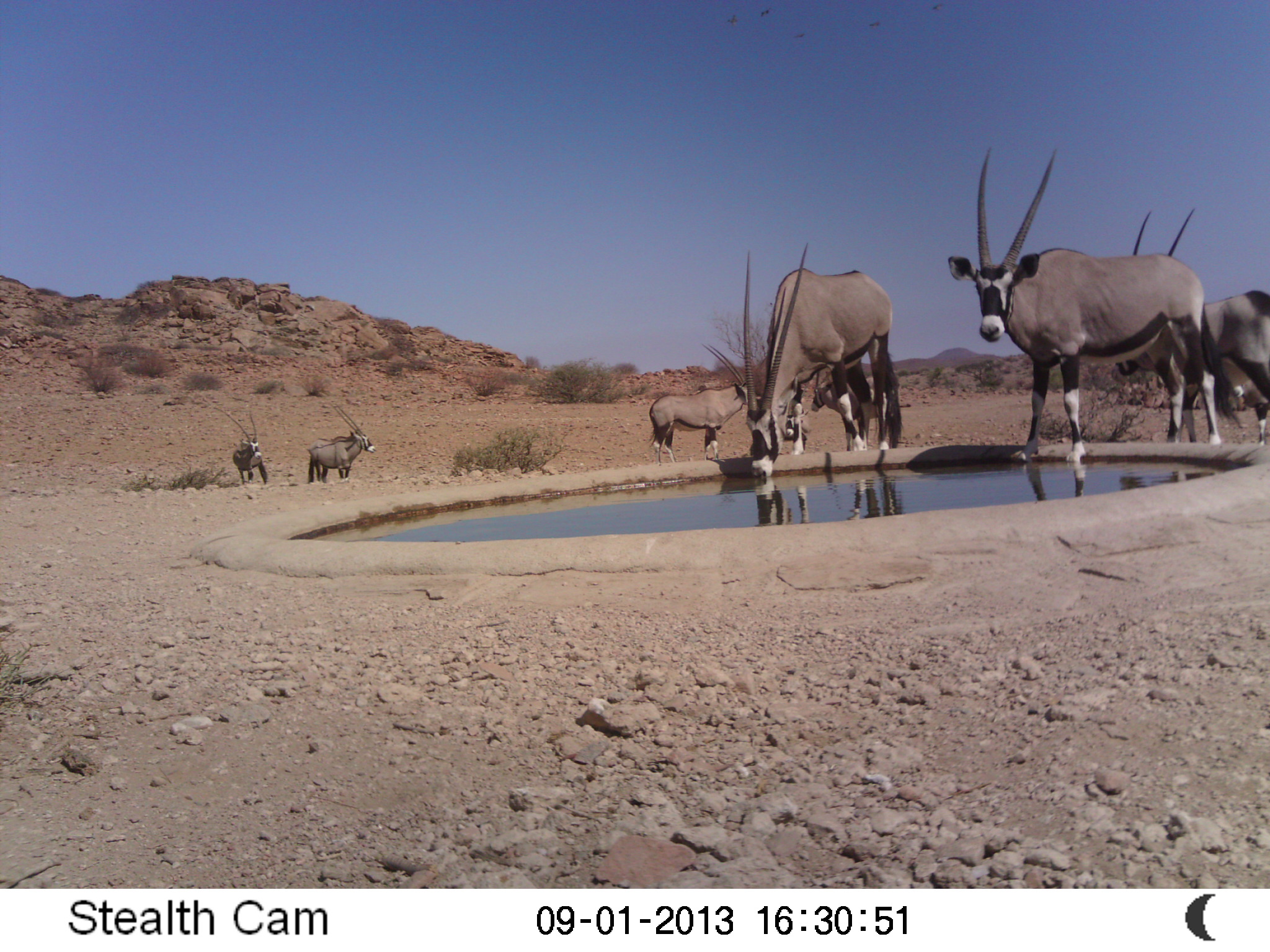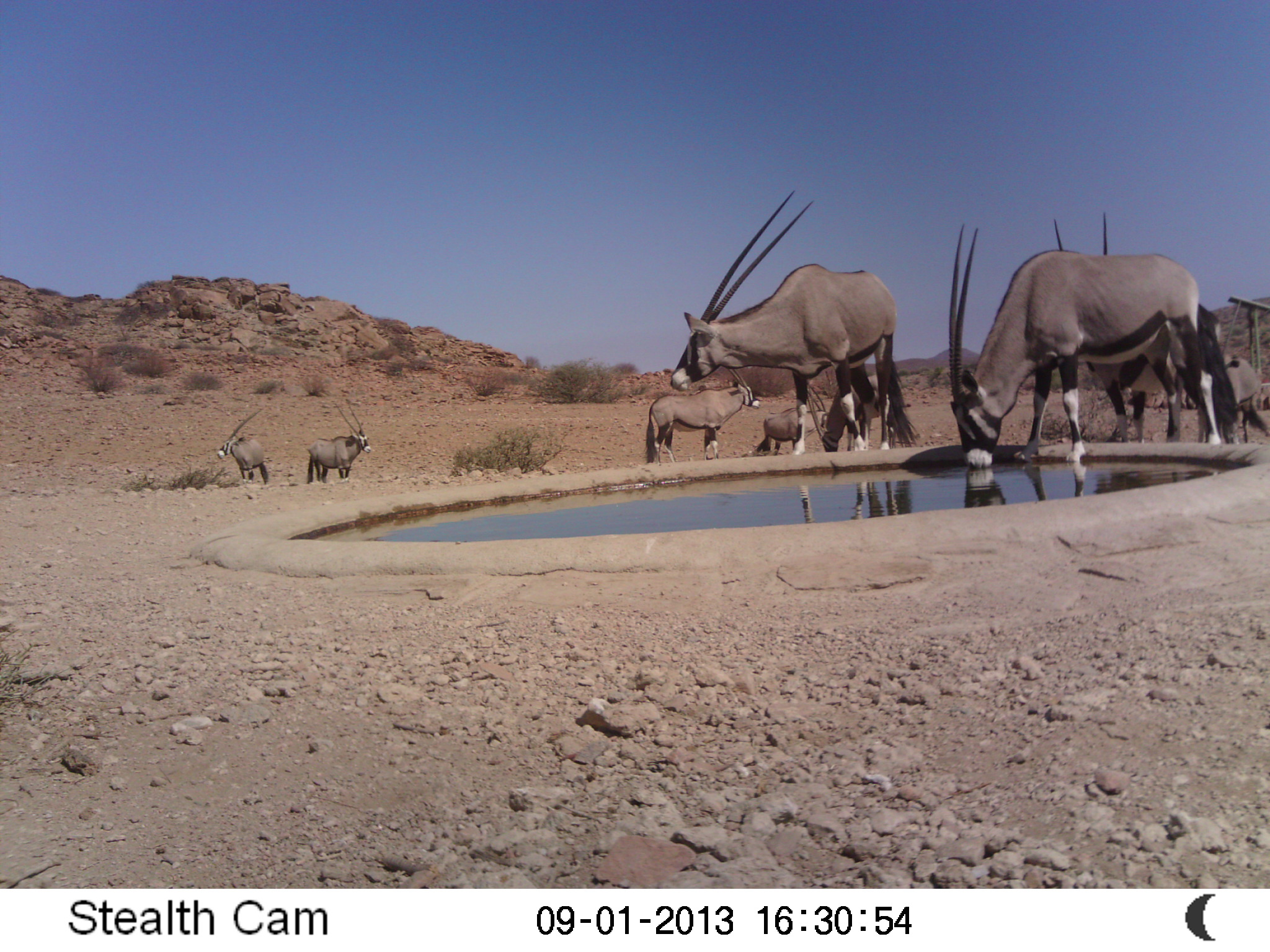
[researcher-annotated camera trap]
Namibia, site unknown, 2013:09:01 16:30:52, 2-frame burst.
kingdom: Animalia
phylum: Chordata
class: Mammalia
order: Artiodactyla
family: Bovidae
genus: Oryx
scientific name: Oryx gazella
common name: gemsbok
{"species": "Oryx gazella (gemsbok)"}